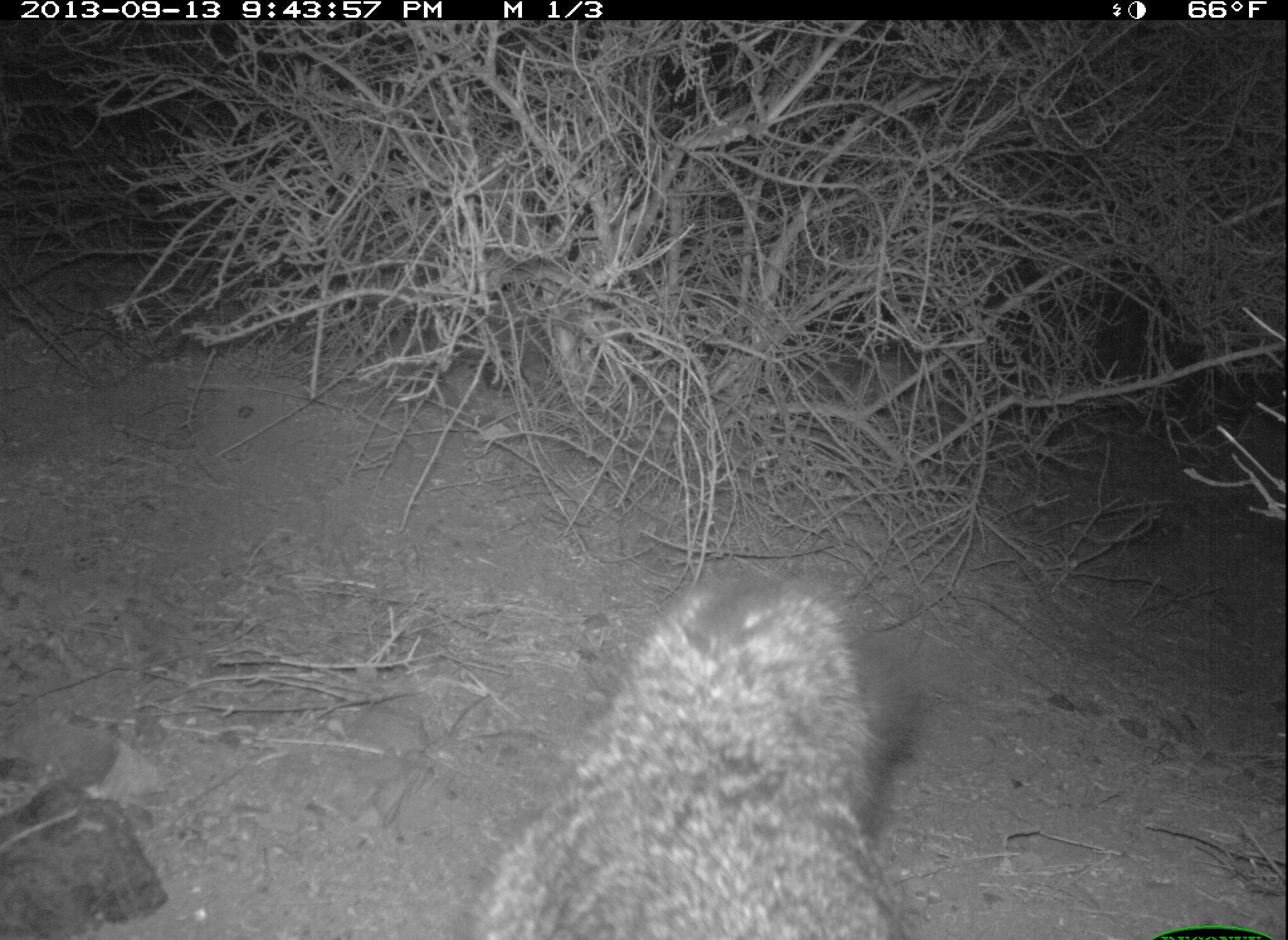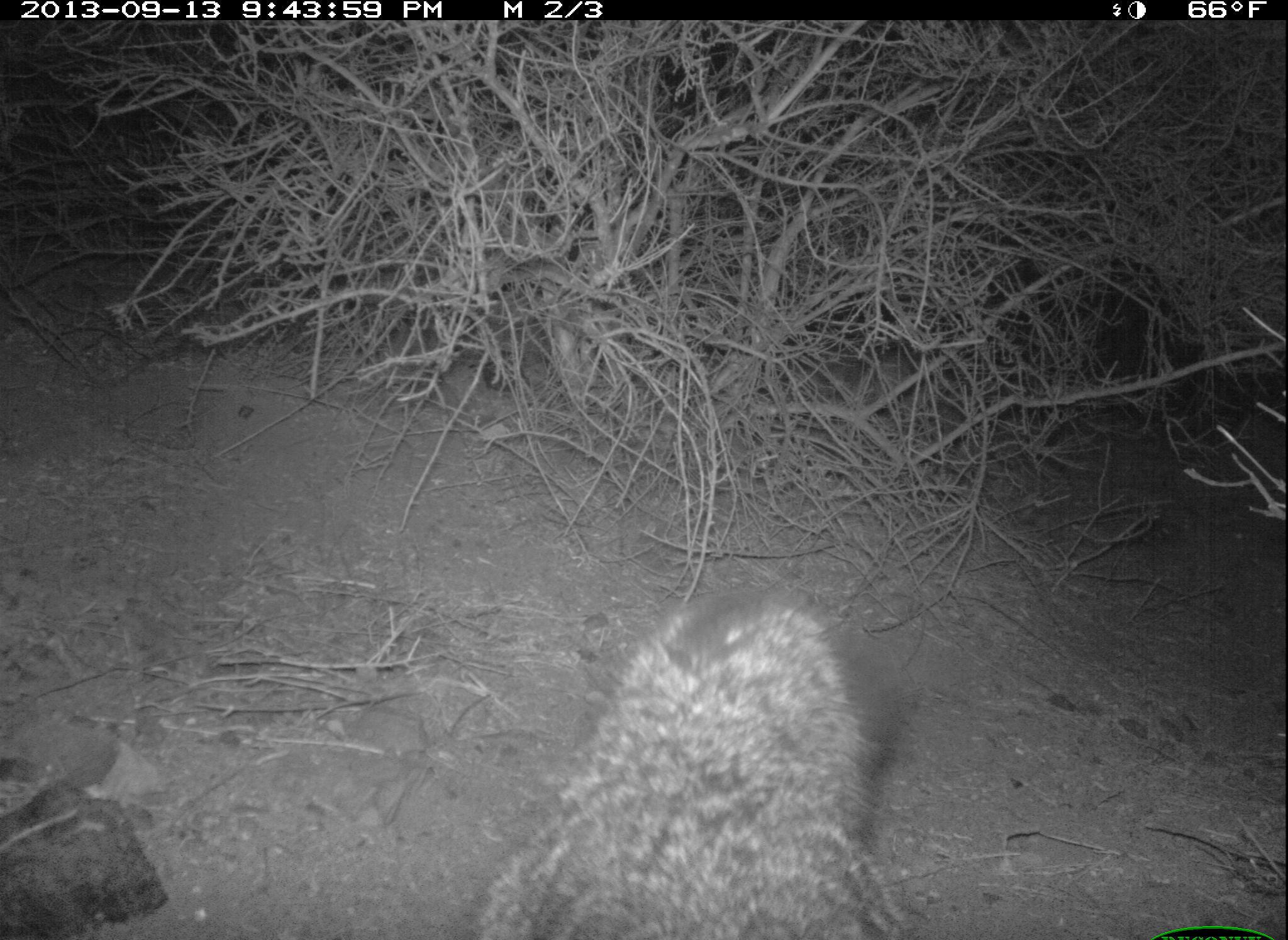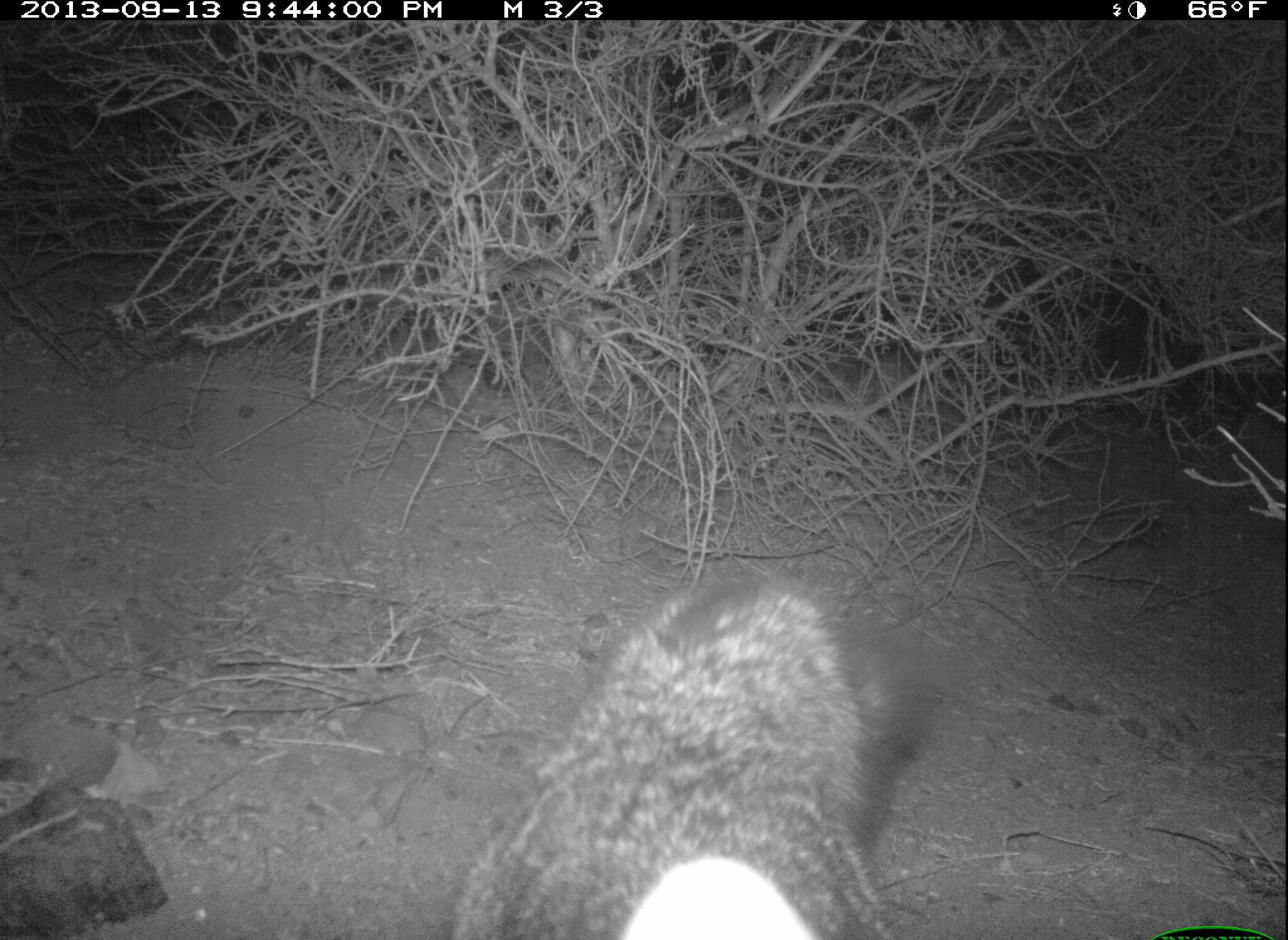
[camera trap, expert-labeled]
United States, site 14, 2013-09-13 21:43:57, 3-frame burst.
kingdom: Animalia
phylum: Chordata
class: Mammalia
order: Carnivora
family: Canidae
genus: Urocyon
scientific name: Urocyon cinereoargenteus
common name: gray fox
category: fox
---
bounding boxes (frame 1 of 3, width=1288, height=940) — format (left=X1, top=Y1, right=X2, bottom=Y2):
fox: (left=475, top=569, right=927, bottom=940)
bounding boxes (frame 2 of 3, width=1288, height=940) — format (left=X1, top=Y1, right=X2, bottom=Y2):
fox: (left=470, top=587, right=910, bottom=940)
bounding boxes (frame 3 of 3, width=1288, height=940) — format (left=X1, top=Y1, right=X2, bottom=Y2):
fox: (left=451, top=572, right=938, bottom=940)